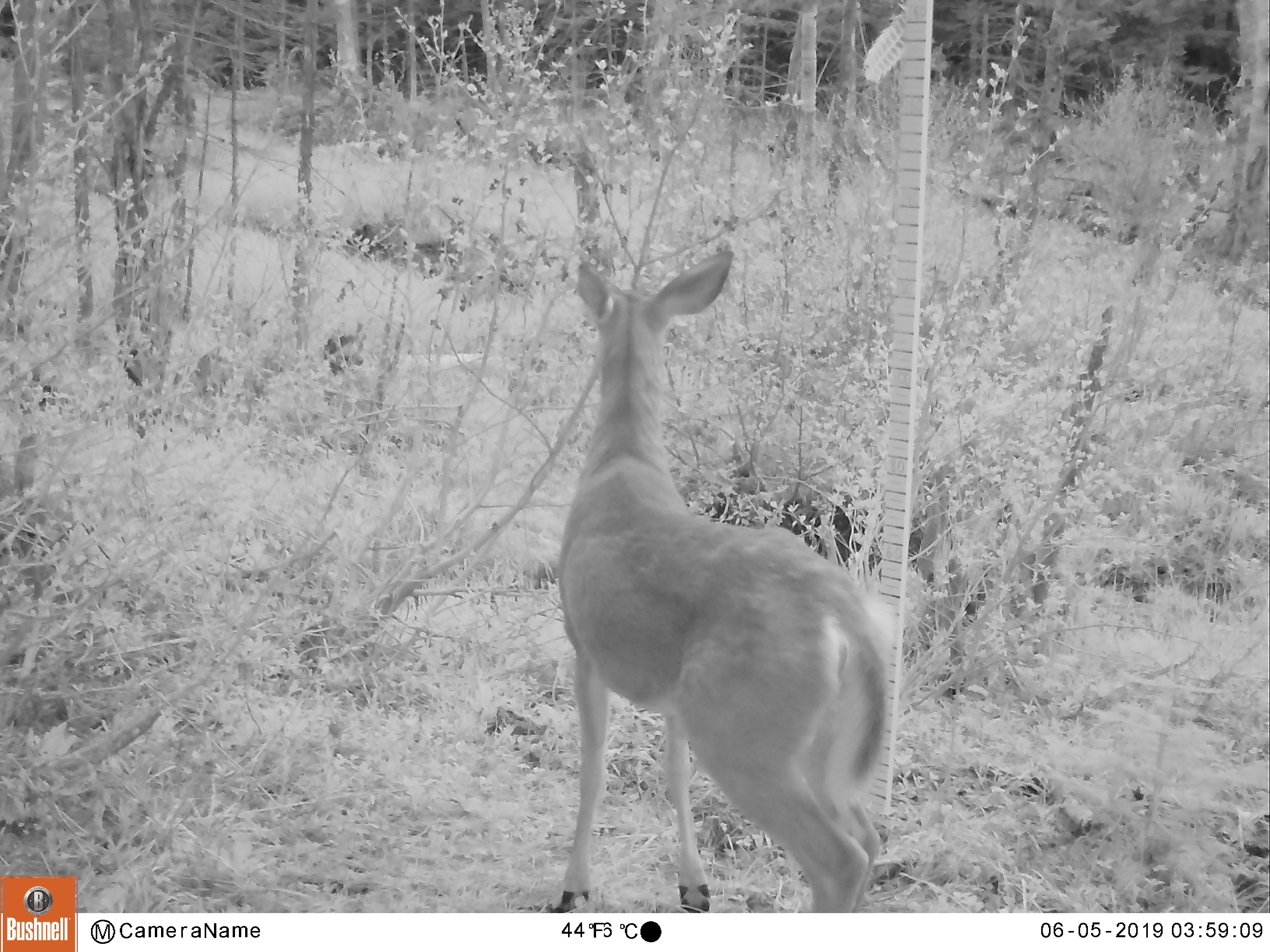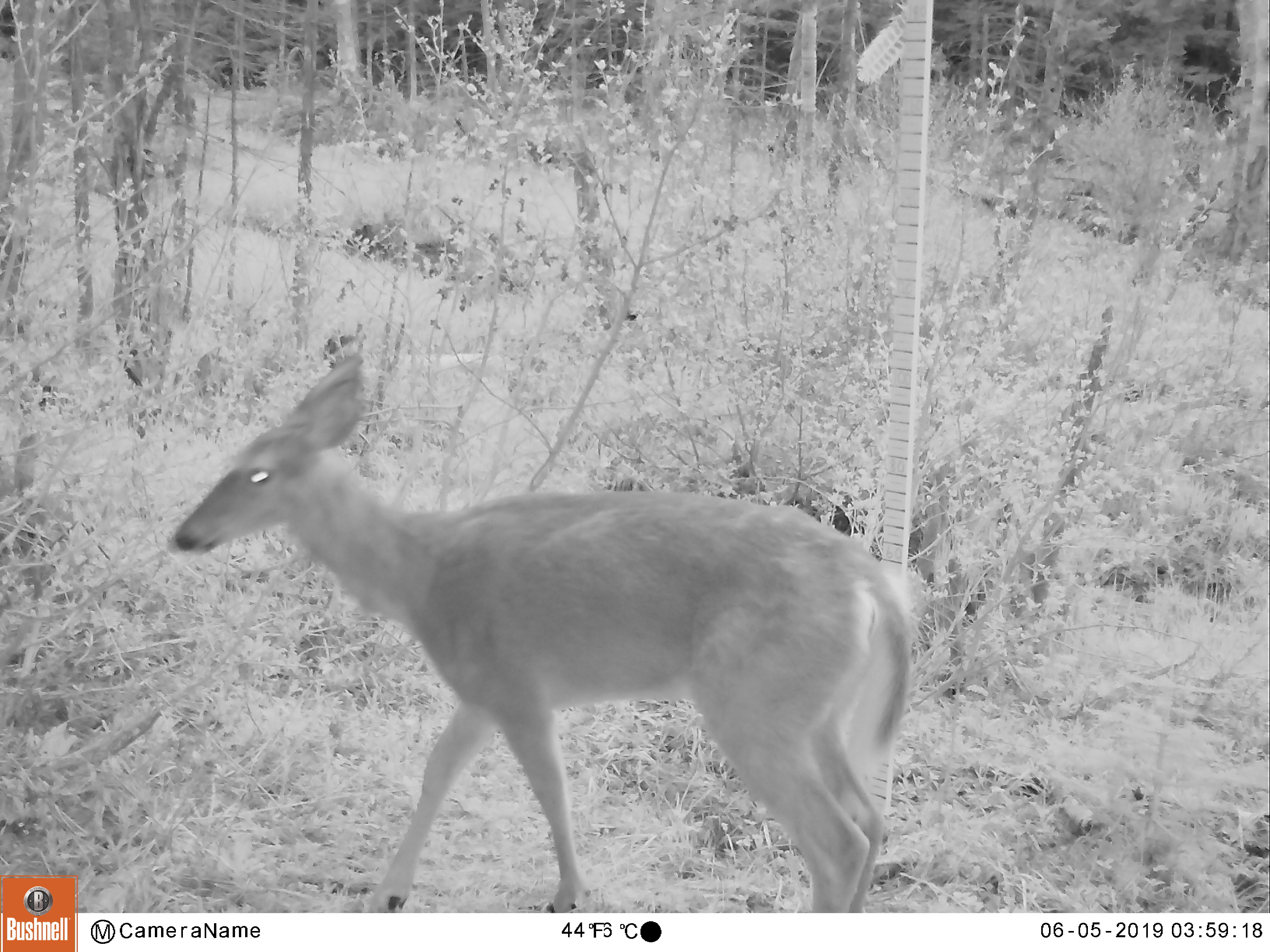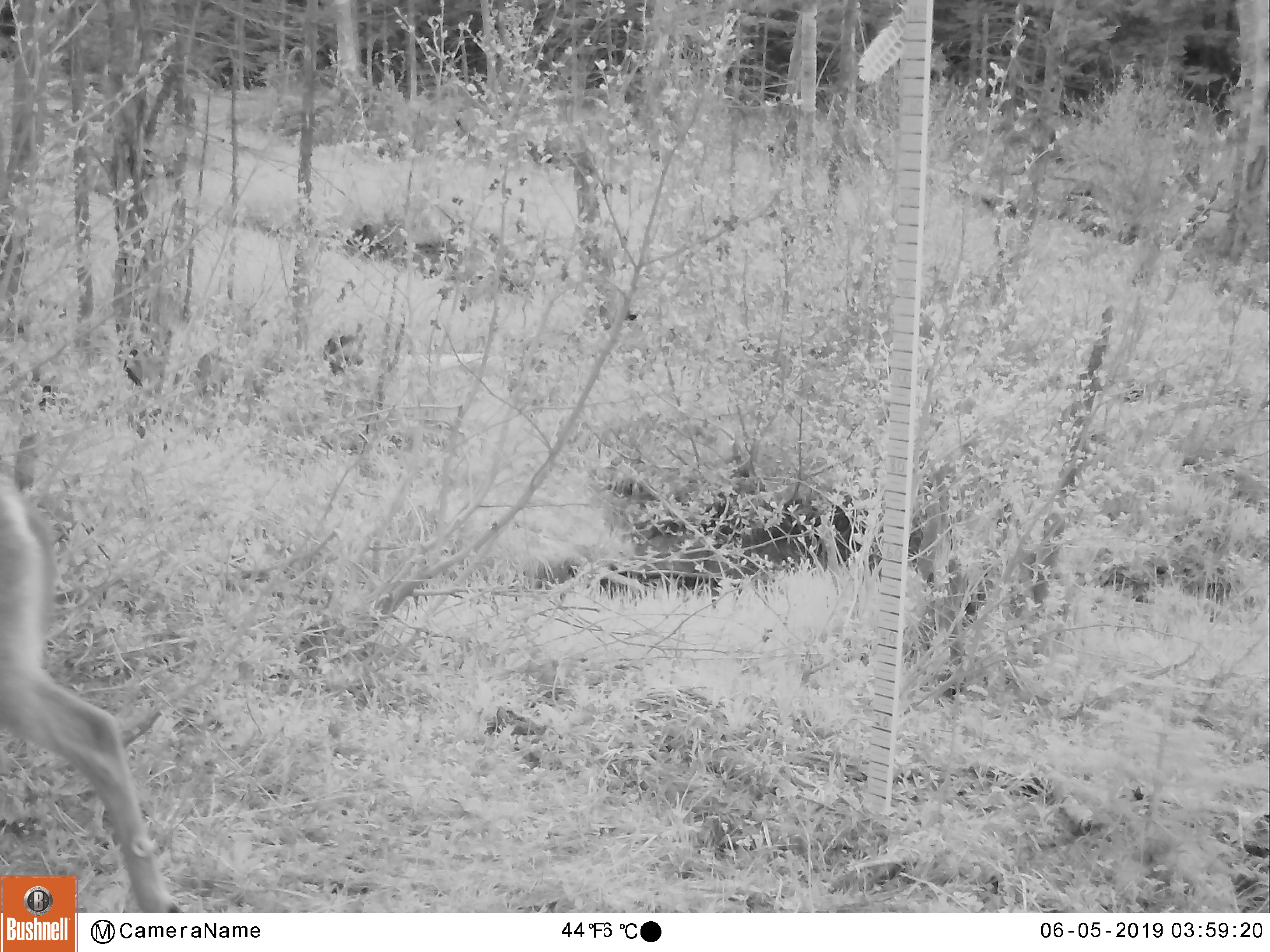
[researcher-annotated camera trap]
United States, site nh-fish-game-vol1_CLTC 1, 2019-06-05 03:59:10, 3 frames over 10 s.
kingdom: Animalia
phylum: Chordata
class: Mammalia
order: Artiodactyla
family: Cervidae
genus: Odocoileus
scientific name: Odocoileus virginianus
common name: white-tailed deer